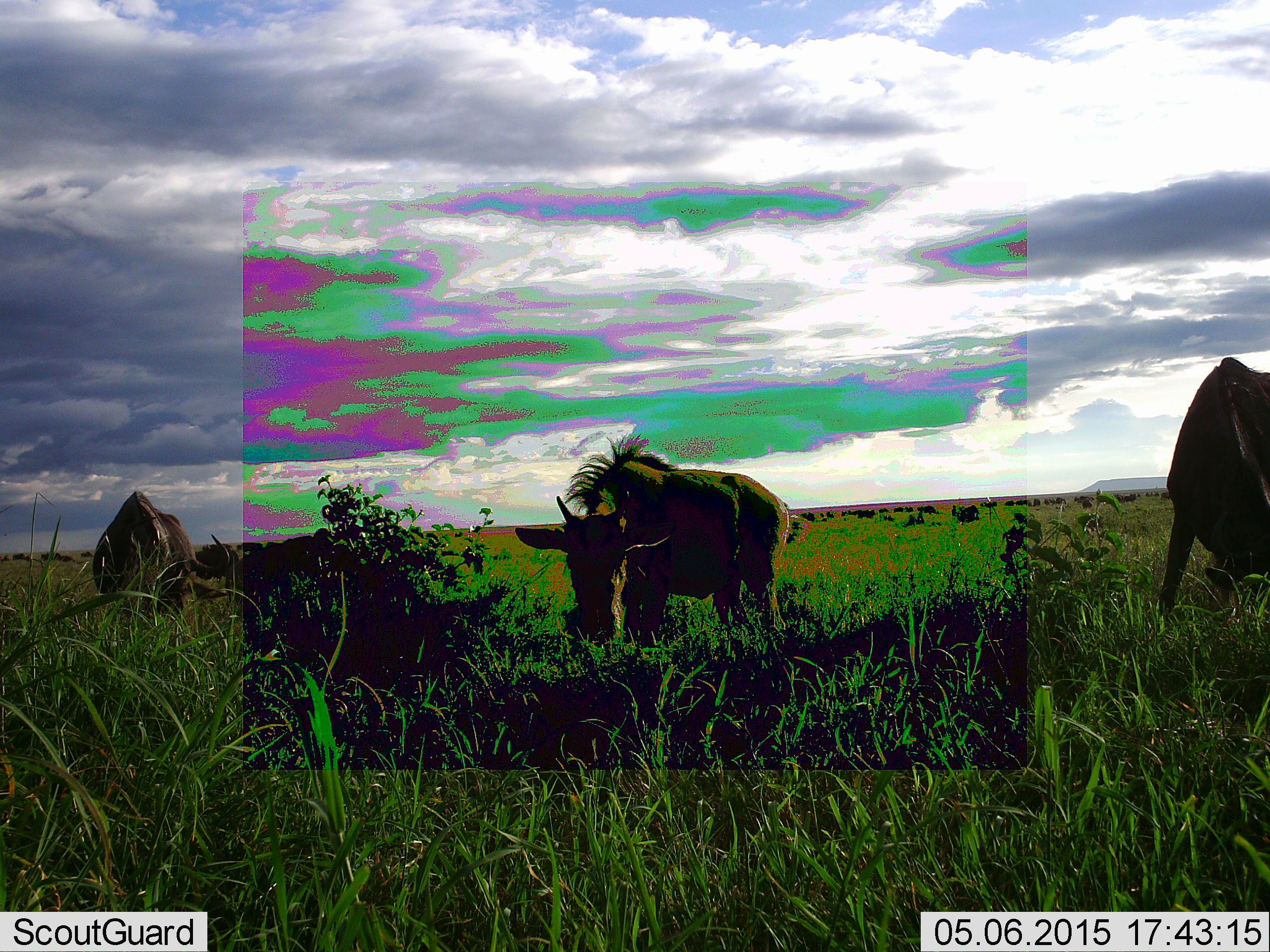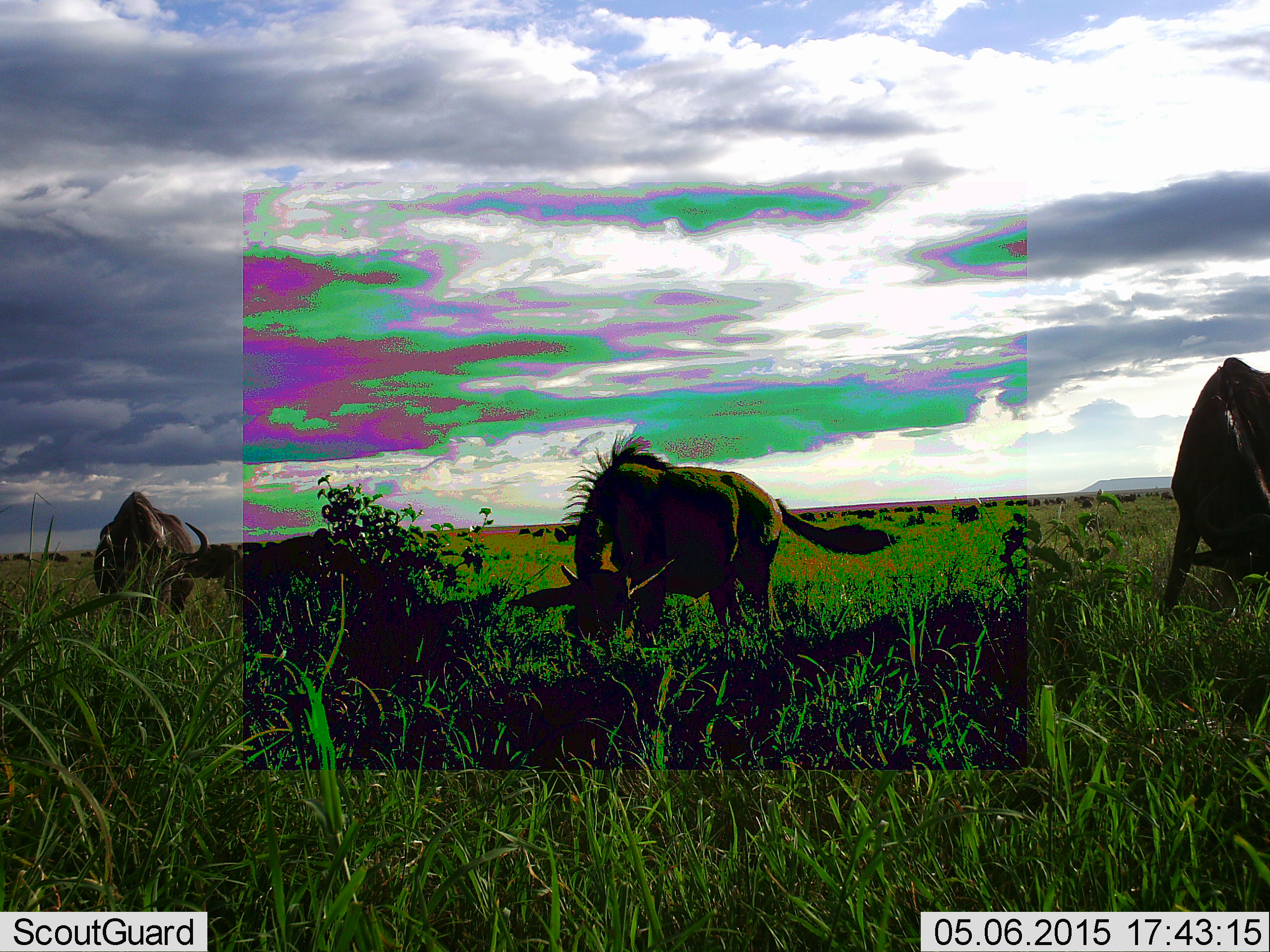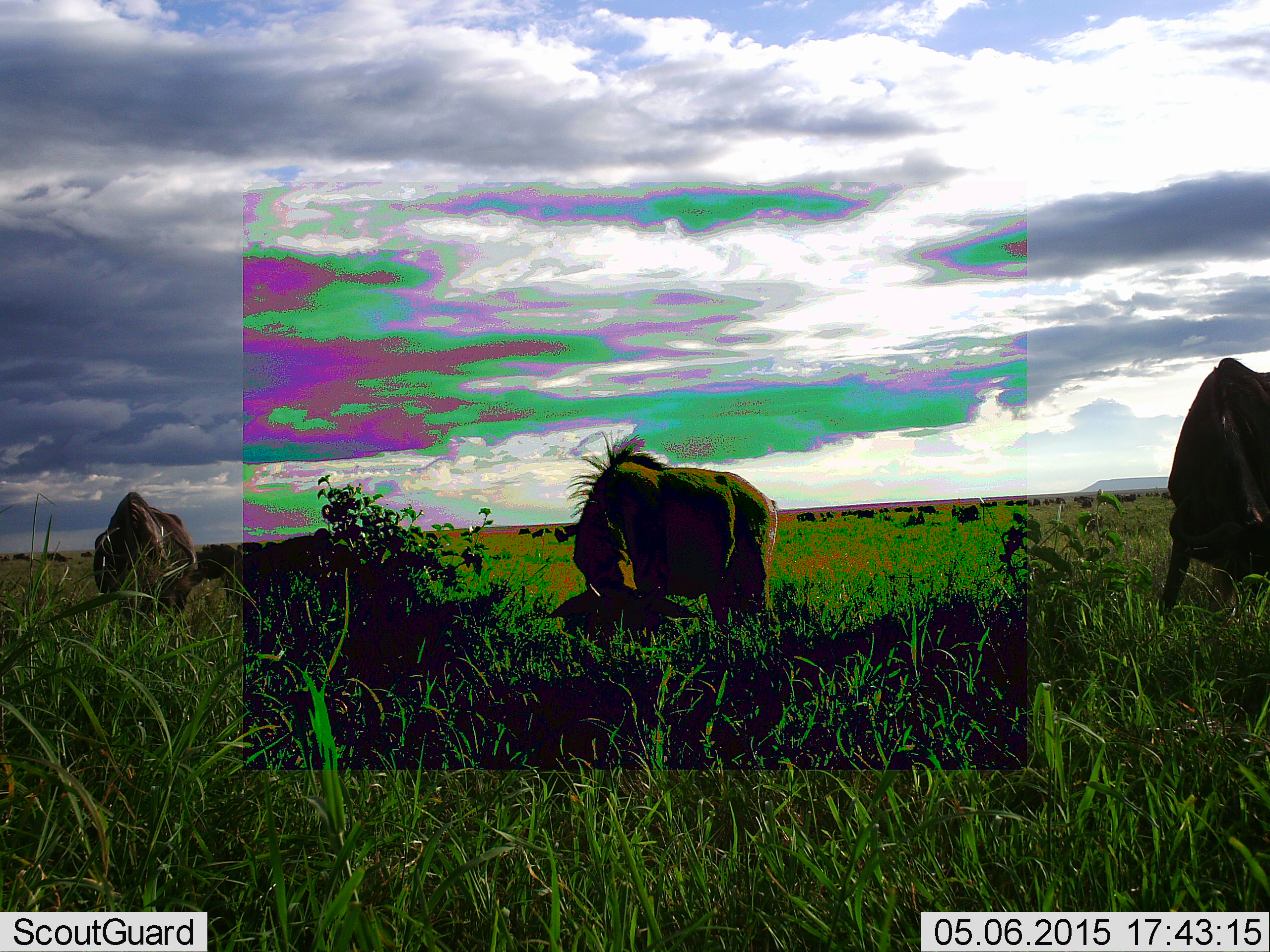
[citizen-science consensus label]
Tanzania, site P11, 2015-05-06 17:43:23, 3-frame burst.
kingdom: Animalia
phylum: Chordata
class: Mammalia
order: Artiodactyla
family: Bovidae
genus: Connochaetes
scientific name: Connochaetes taurinus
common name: blue wildebeest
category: wildebeest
Wildebeest (blue wildebeest) (Connochaetes taurinus), count 11-50. Behavior (volunteer vote fractions): standing 30%, resting 0%, moving 10%, interacting 0%. Young present (vote fraction): 10%. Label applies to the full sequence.